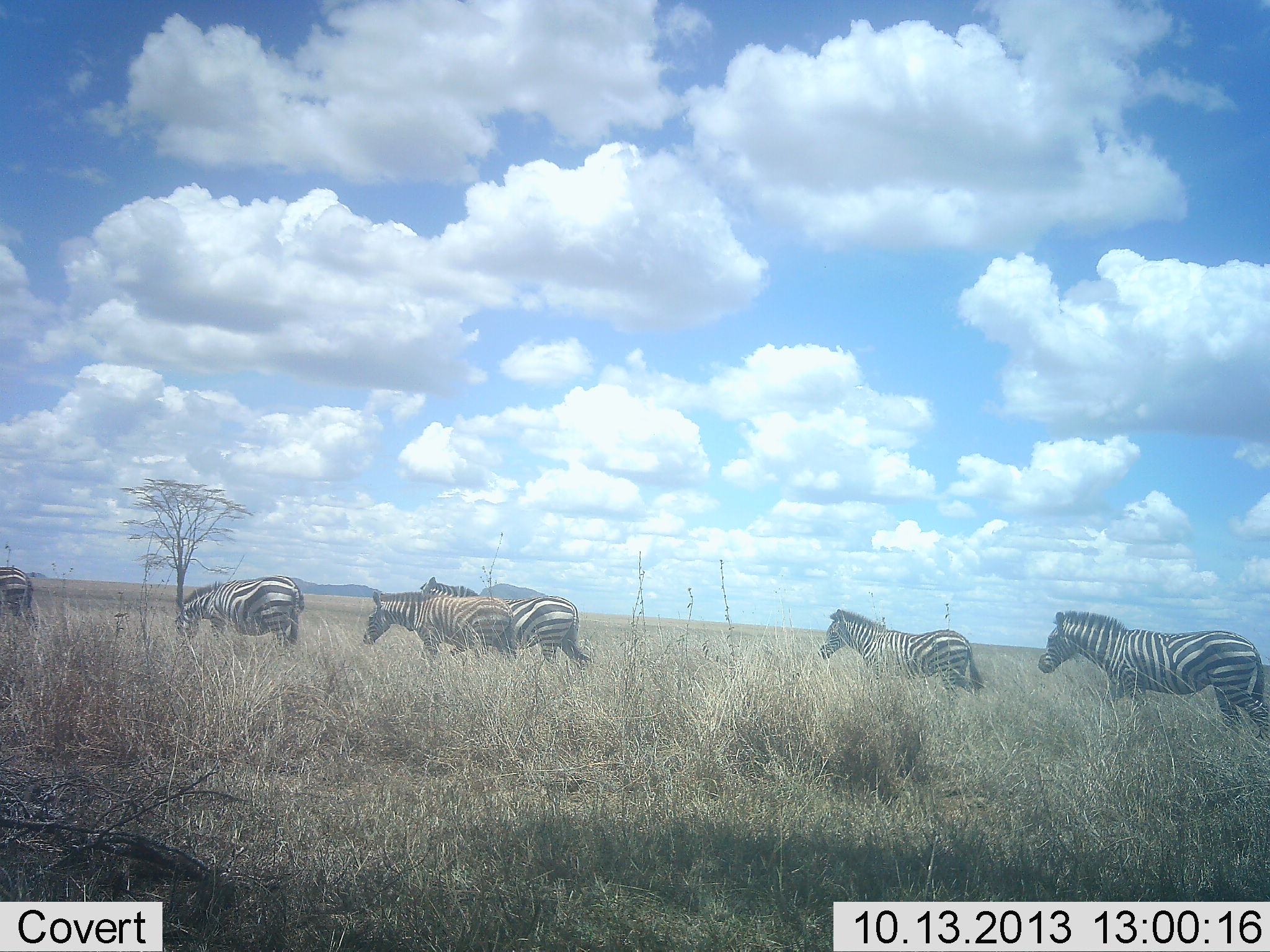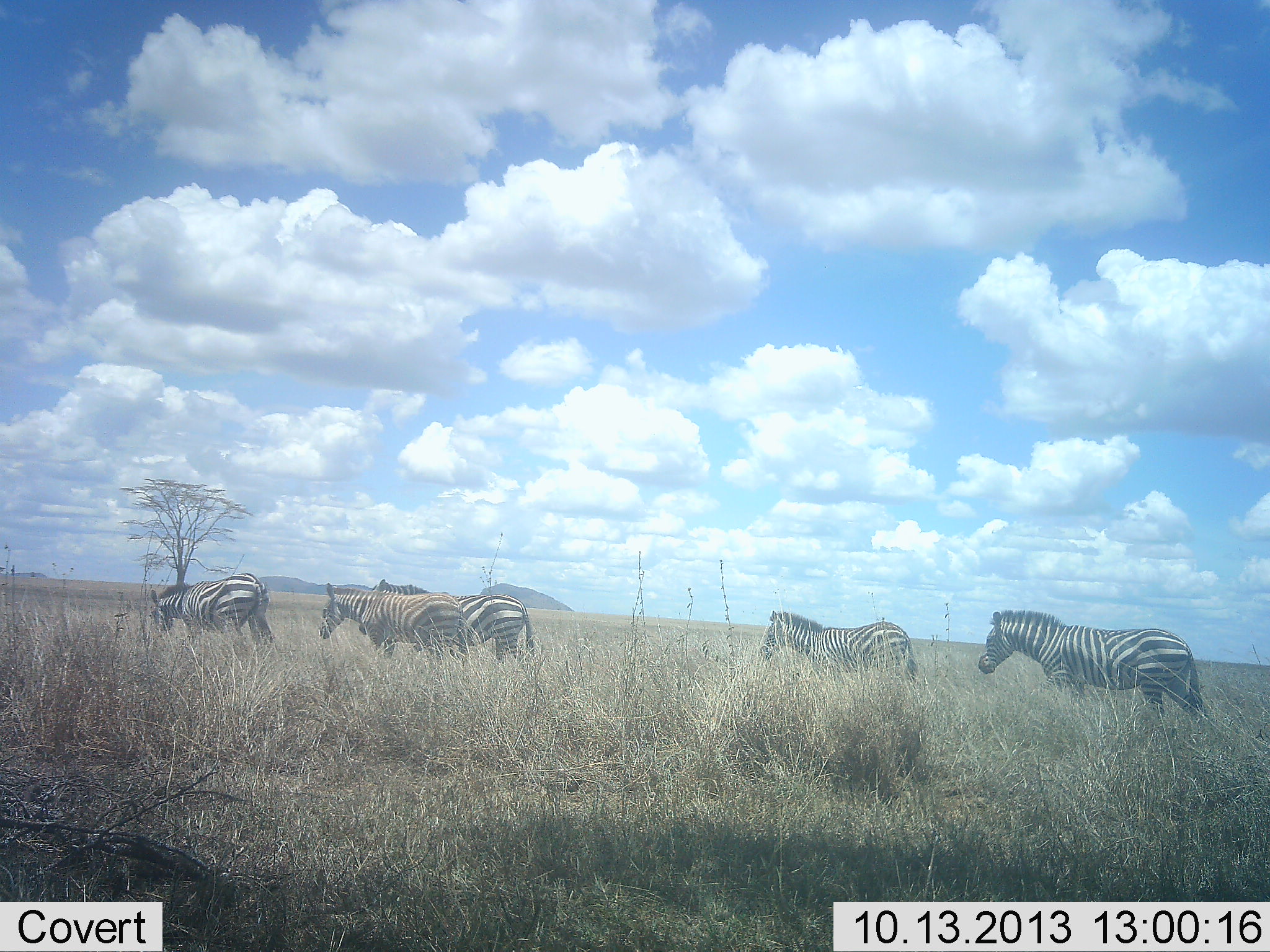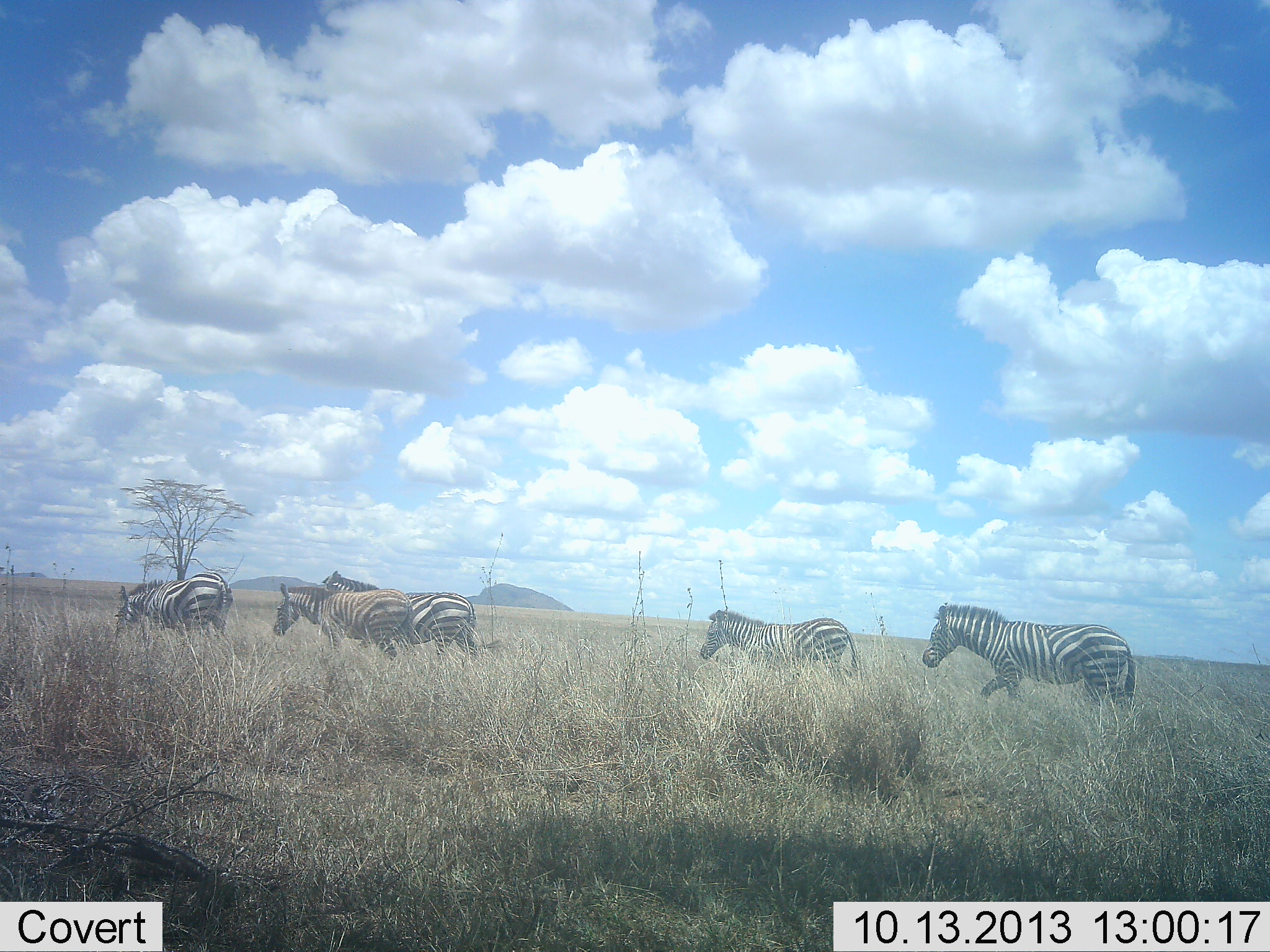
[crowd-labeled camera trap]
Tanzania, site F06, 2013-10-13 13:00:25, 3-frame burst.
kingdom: Animalia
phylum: Chordata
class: Mammalia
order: Perissodactyla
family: Equidae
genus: Equus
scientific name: Equus quagga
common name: plains zebra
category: zebra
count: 6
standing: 20%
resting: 0%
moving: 90%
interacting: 0%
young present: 0%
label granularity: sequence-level